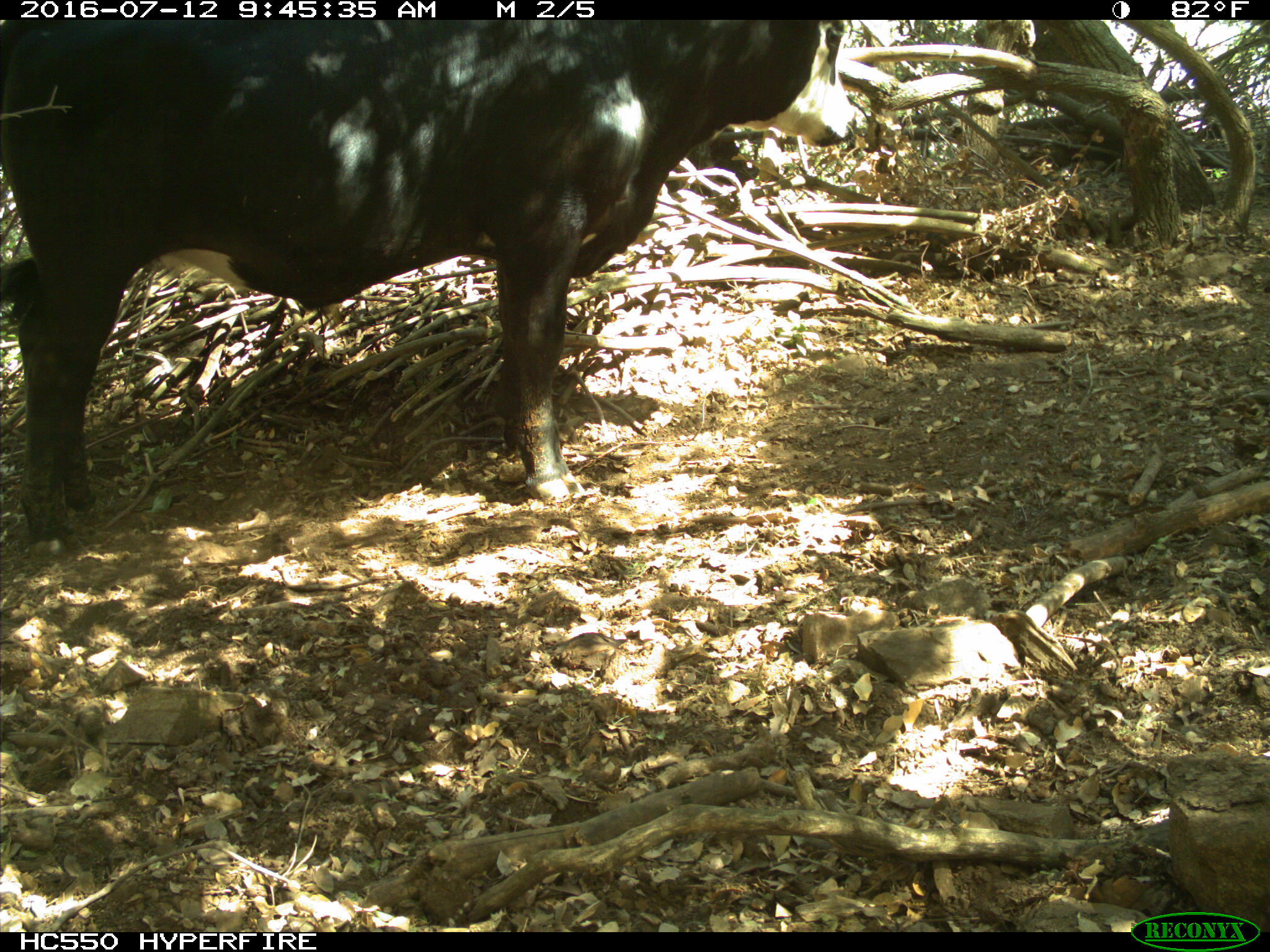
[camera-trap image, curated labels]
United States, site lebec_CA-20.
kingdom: Animalia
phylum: Chordata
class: Mammalia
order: Artiodactyla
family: Bovidae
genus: Bos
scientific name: Bos taurus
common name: domestic cow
Bos taurus (domestic cow).